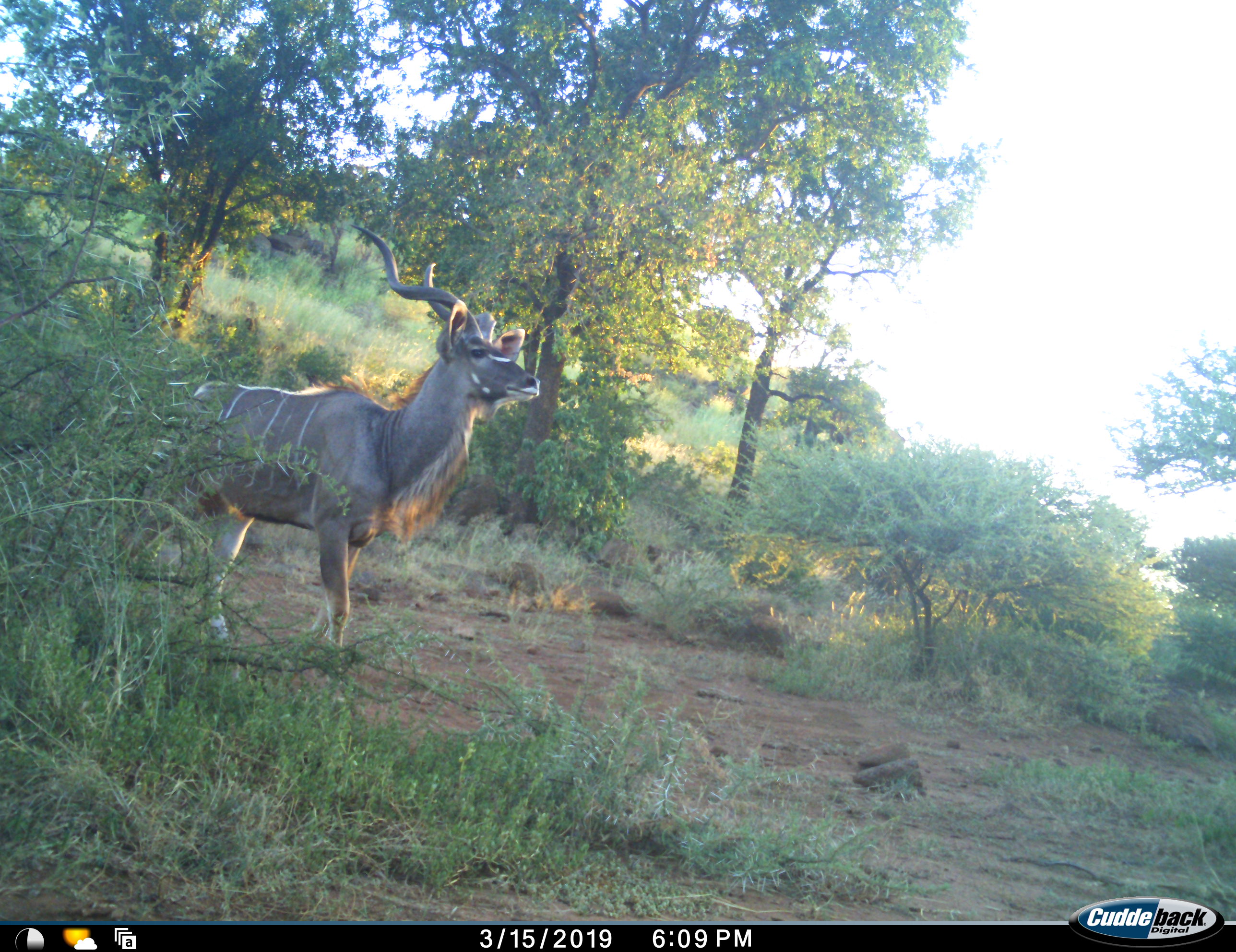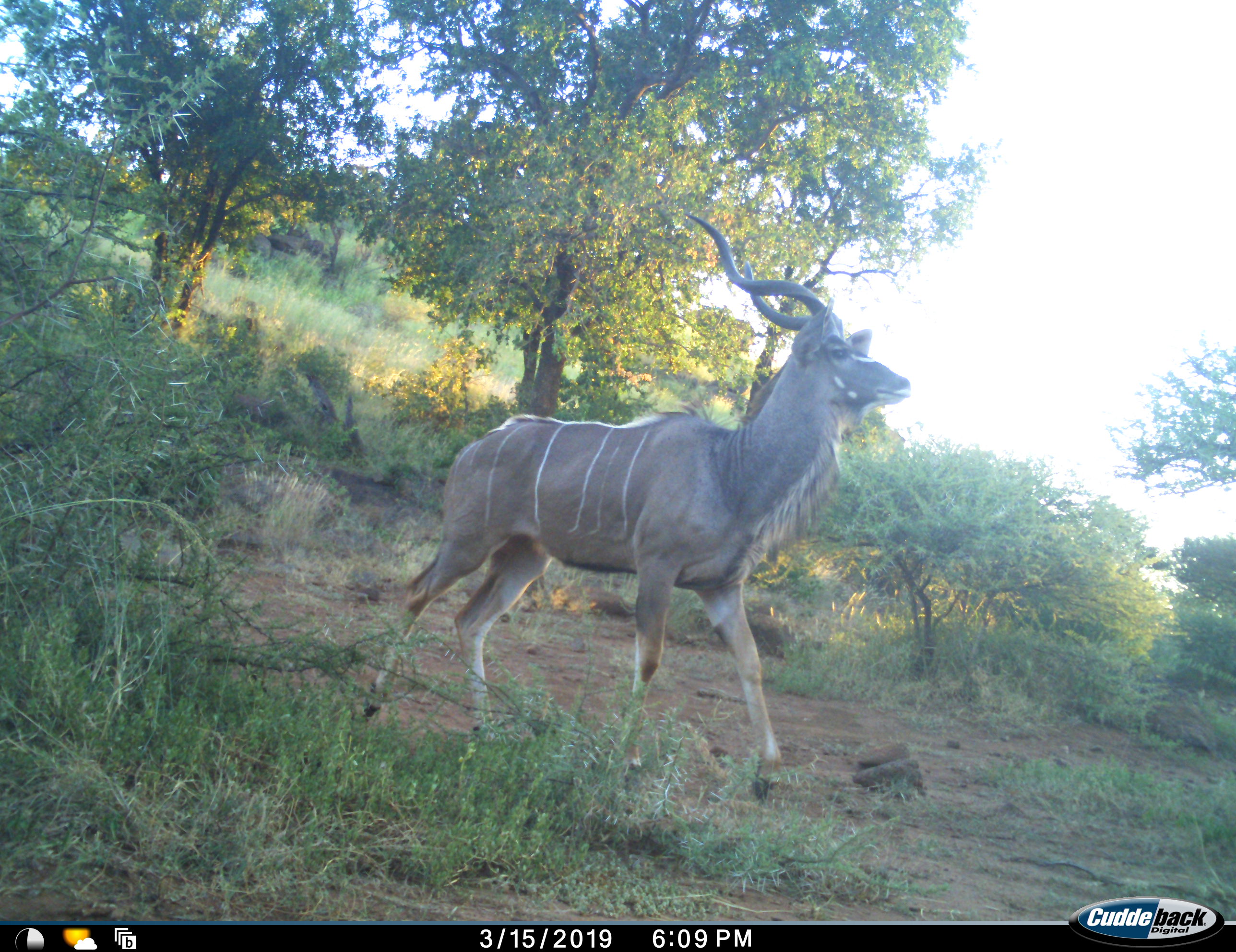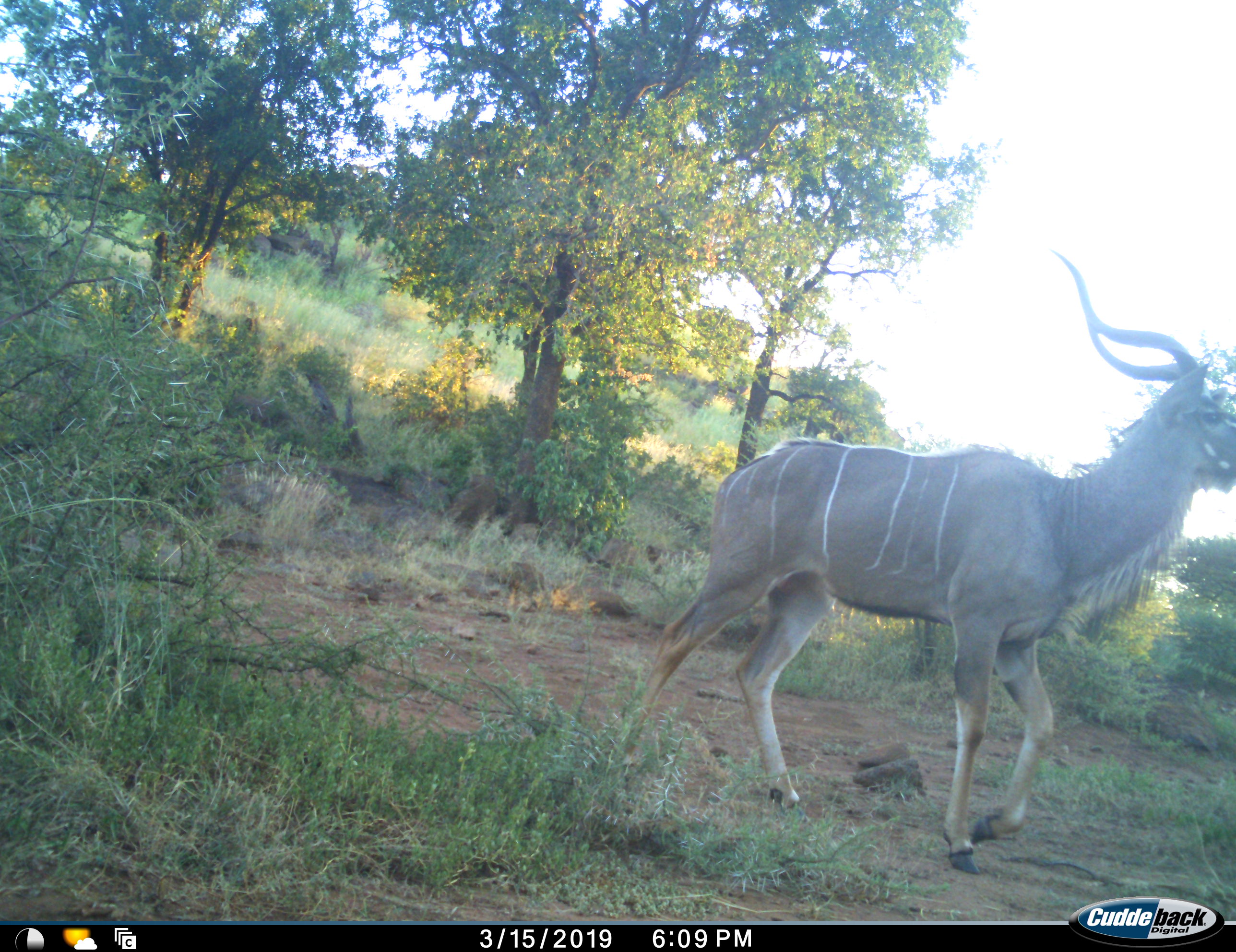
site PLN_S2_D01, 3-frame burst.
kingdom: Animalia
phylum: Chordata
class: Mammalia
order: Artiodactyla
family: Bovidae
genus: Tragelaphus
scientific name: Tragelaphus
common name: kudu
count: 1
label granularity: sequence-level